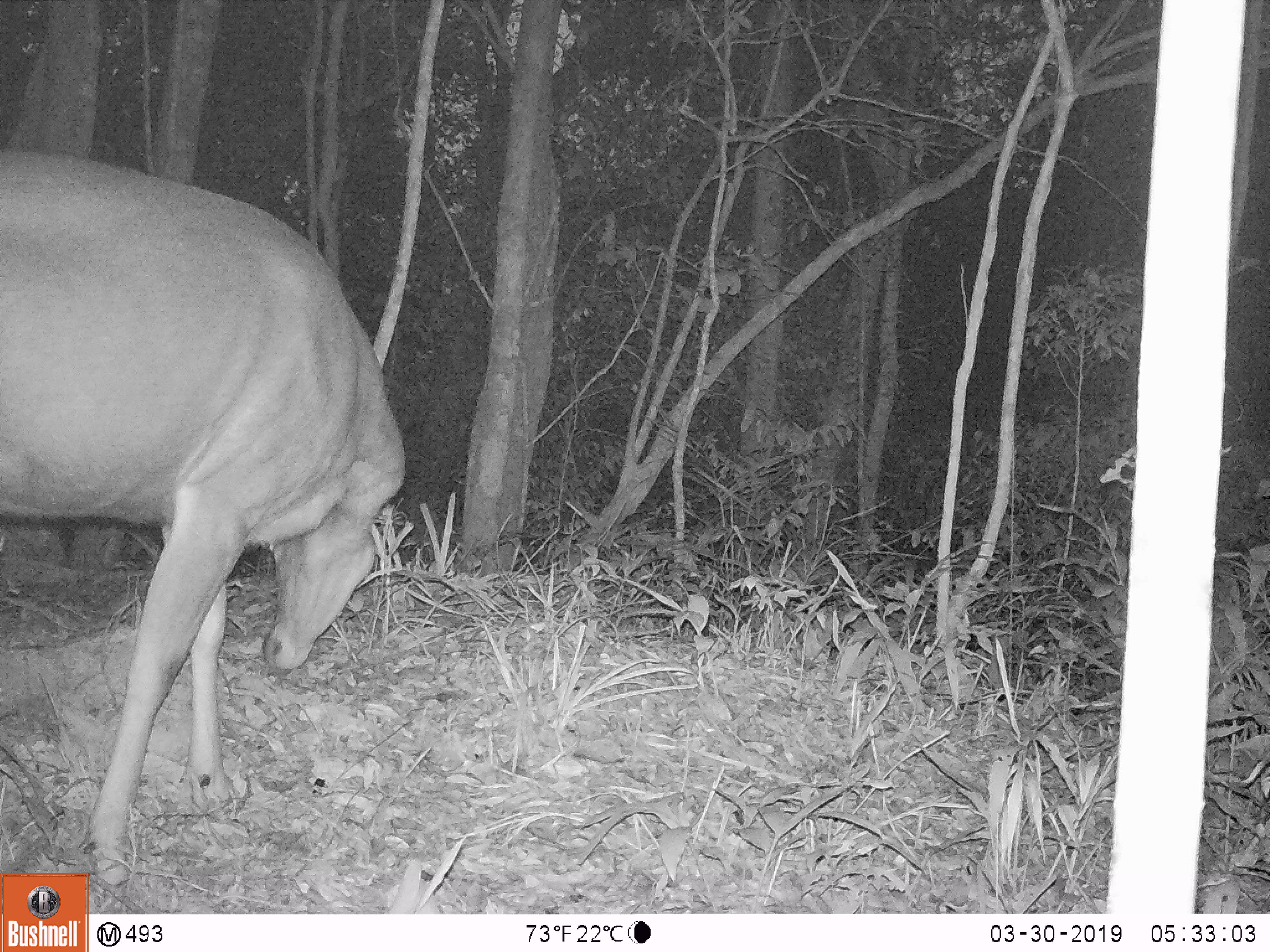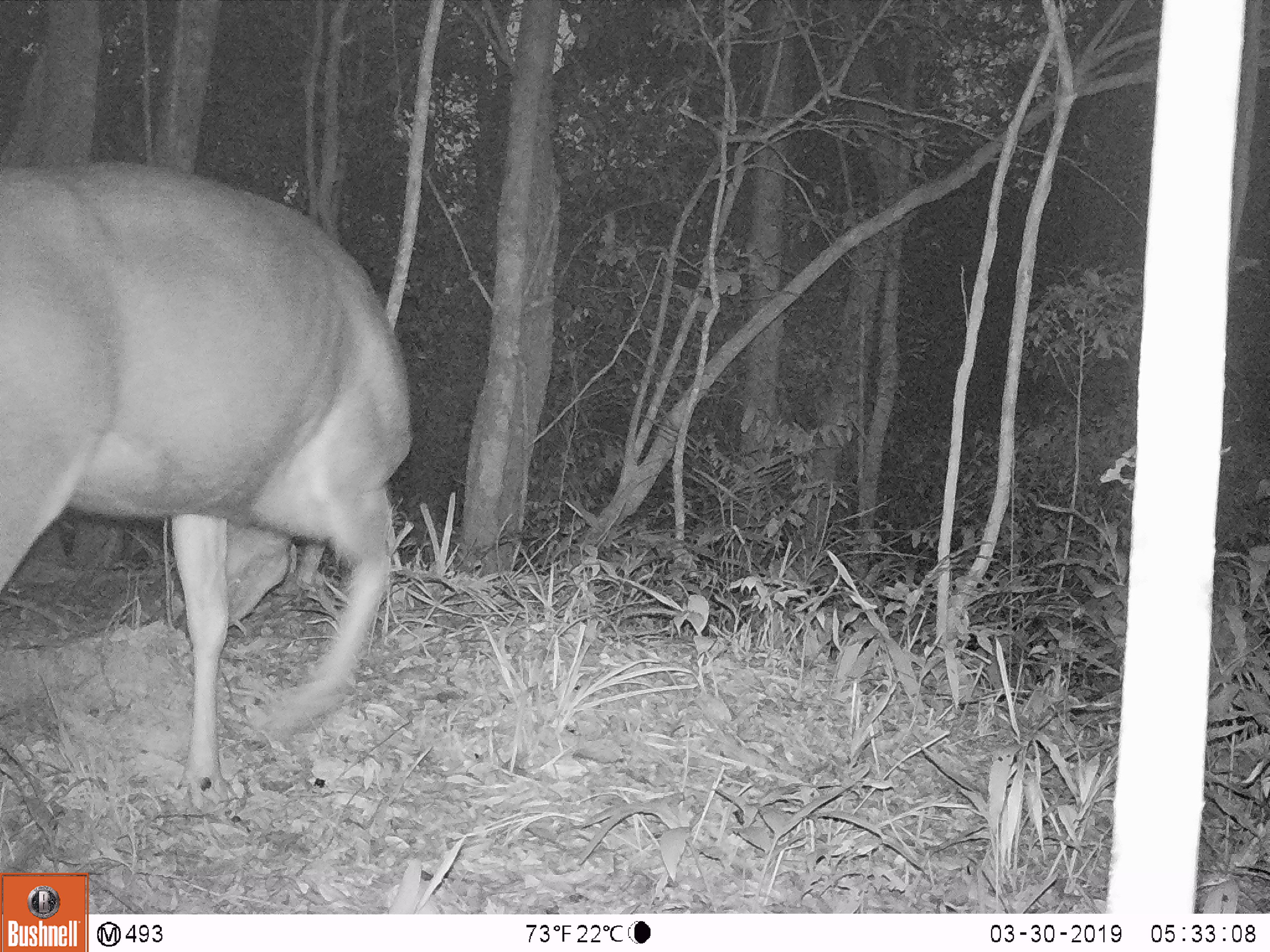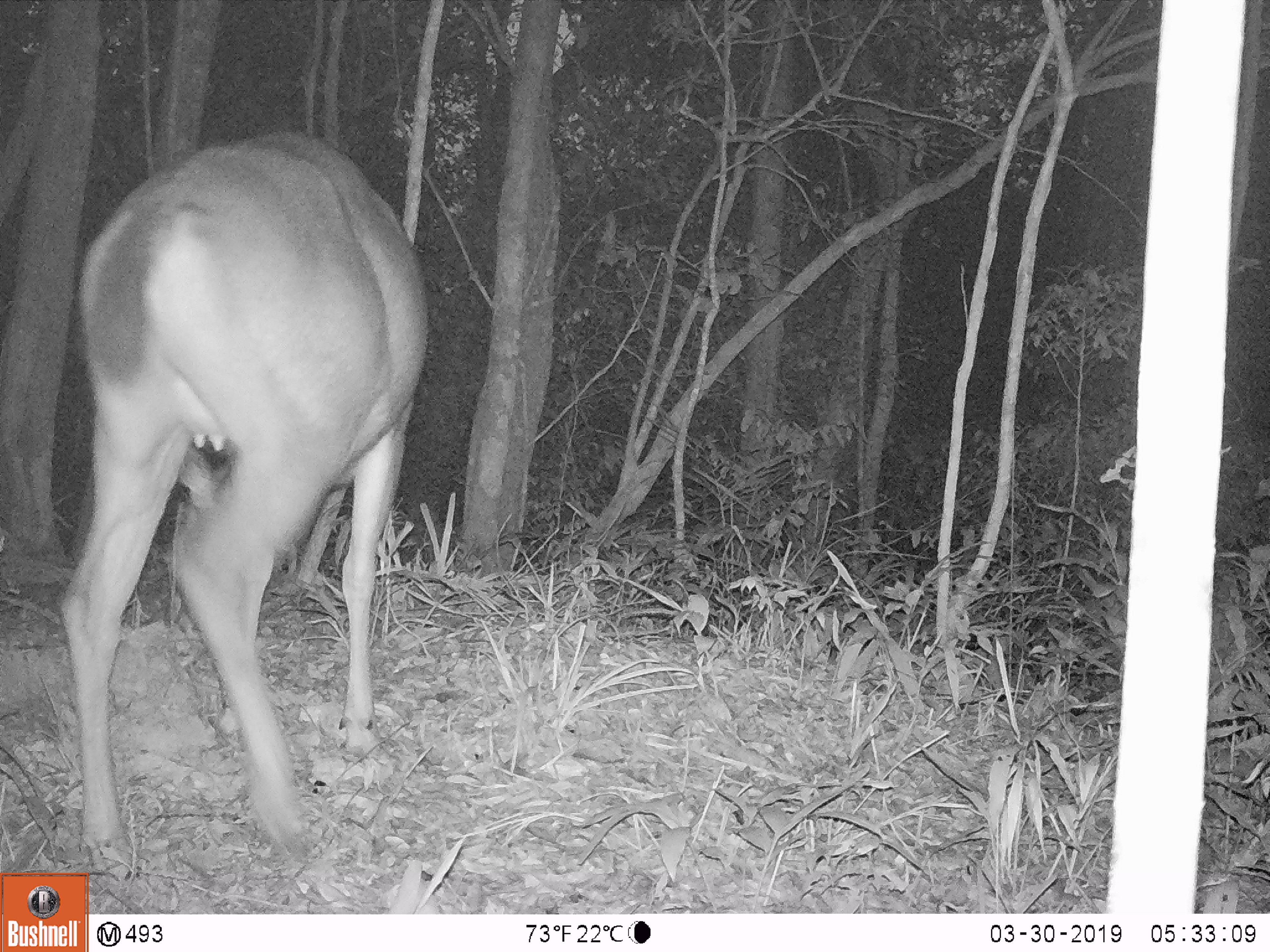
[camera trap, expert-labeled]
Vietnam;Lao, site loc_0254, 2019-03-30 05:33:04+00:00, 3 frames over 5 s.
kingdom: Animalia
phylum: Chordata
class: Mammalia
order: Artiodactyla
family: Cervidae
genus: Rusa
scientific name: Rusa unicolor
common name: sambar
Sambar (Rusa unicolor). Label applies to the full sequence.